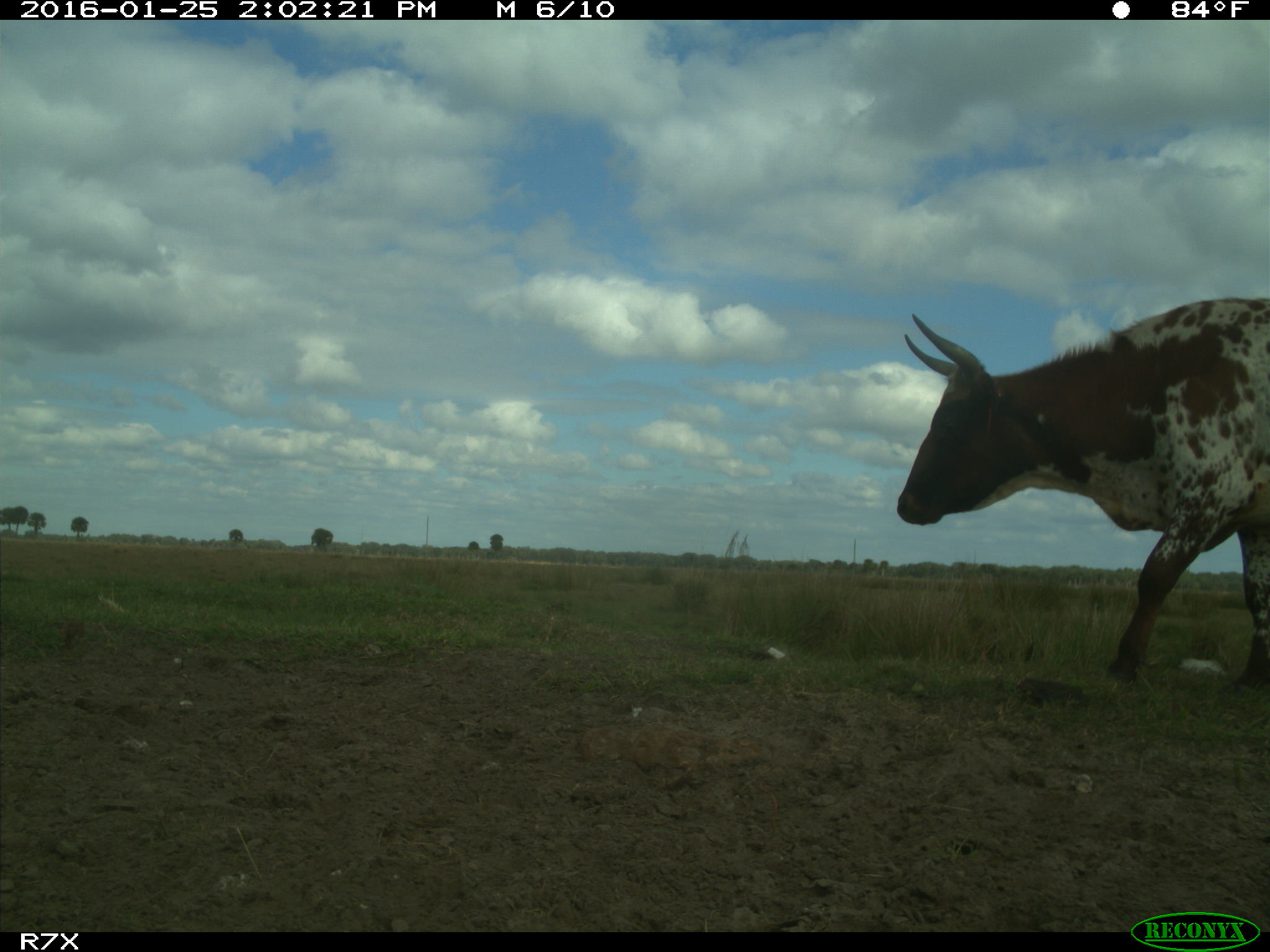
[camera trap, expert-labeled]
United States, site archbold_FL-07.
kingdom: Animalia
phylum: Chordata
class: Mammalia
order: Artiodactyla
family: Bovidae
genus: Bos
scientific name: Bos taurus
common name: domestic cow